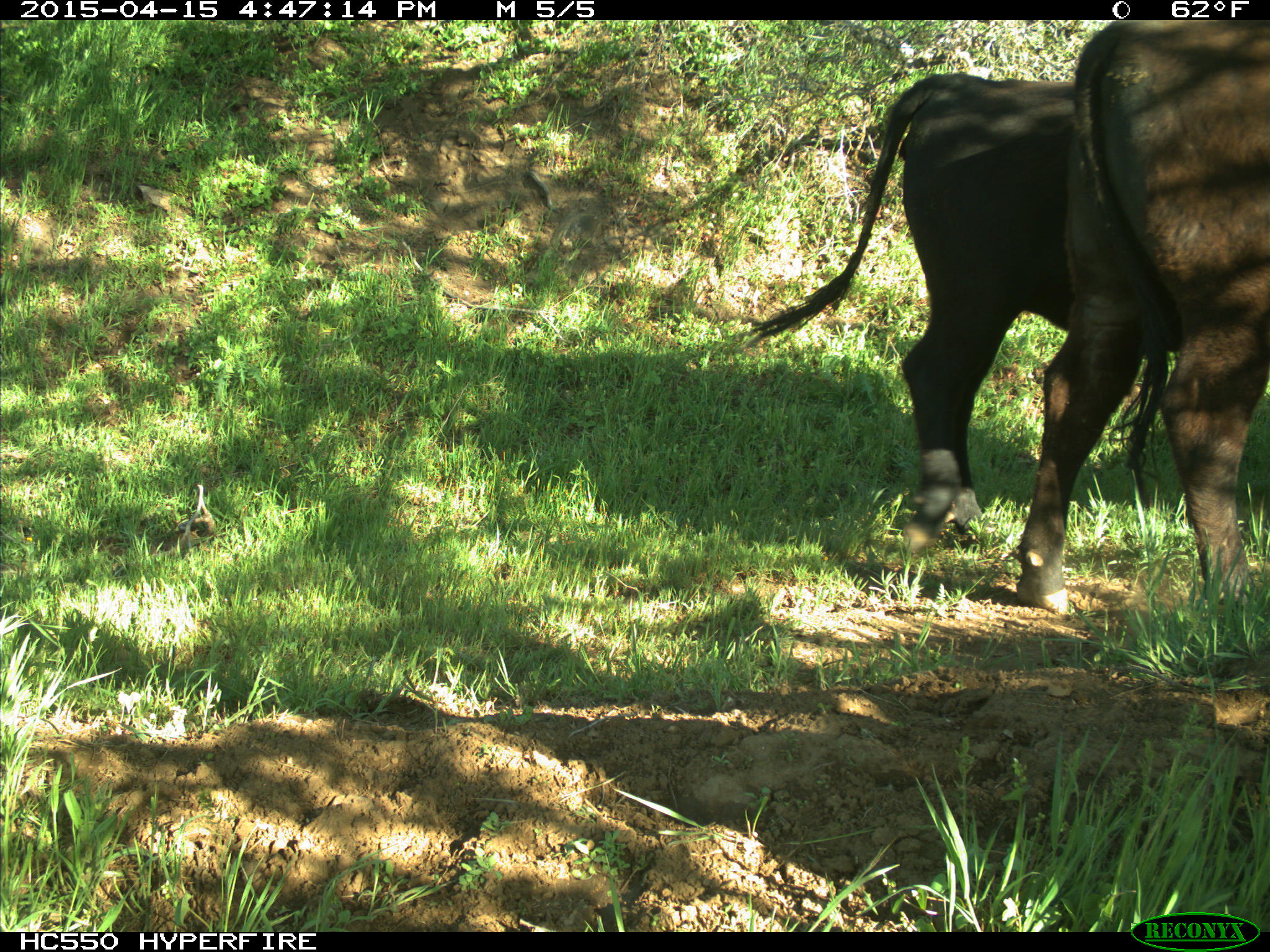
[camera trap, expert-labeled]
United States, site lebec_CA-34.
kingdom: Animalia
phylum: Chordata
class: Mammalia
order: Artiodactyla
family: Bovidae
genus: Bos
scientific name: Bos taurus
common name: domestic cow